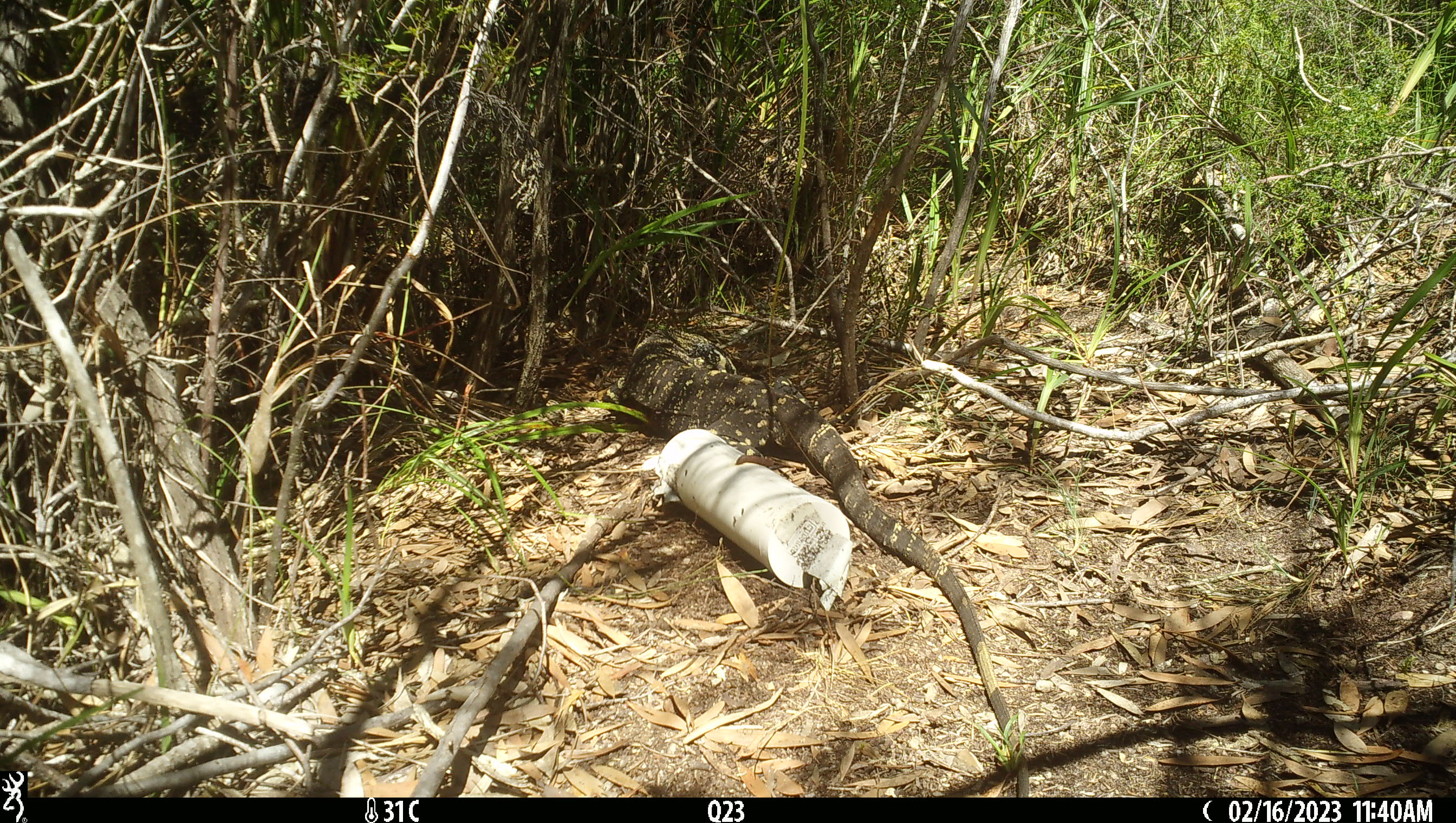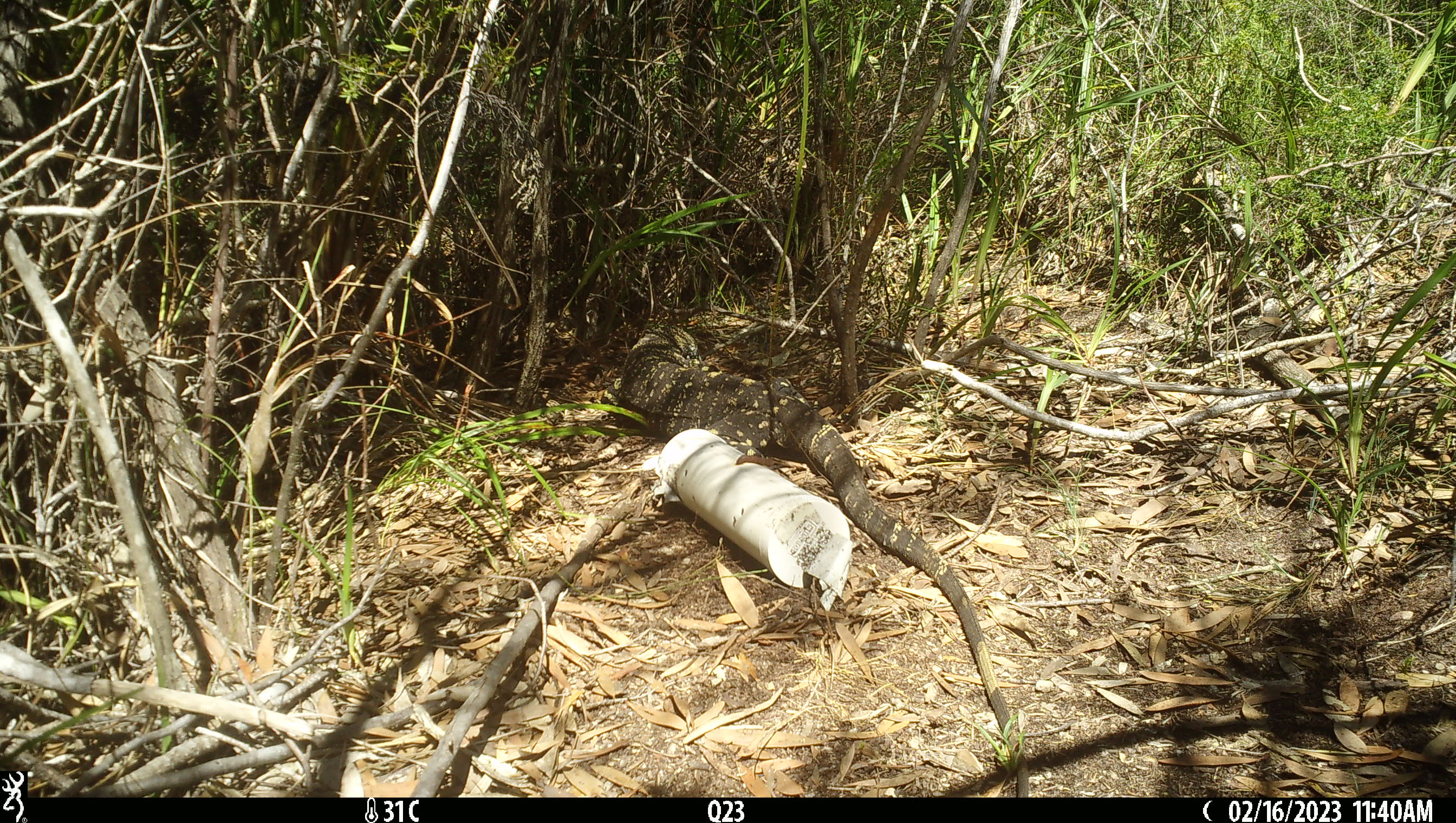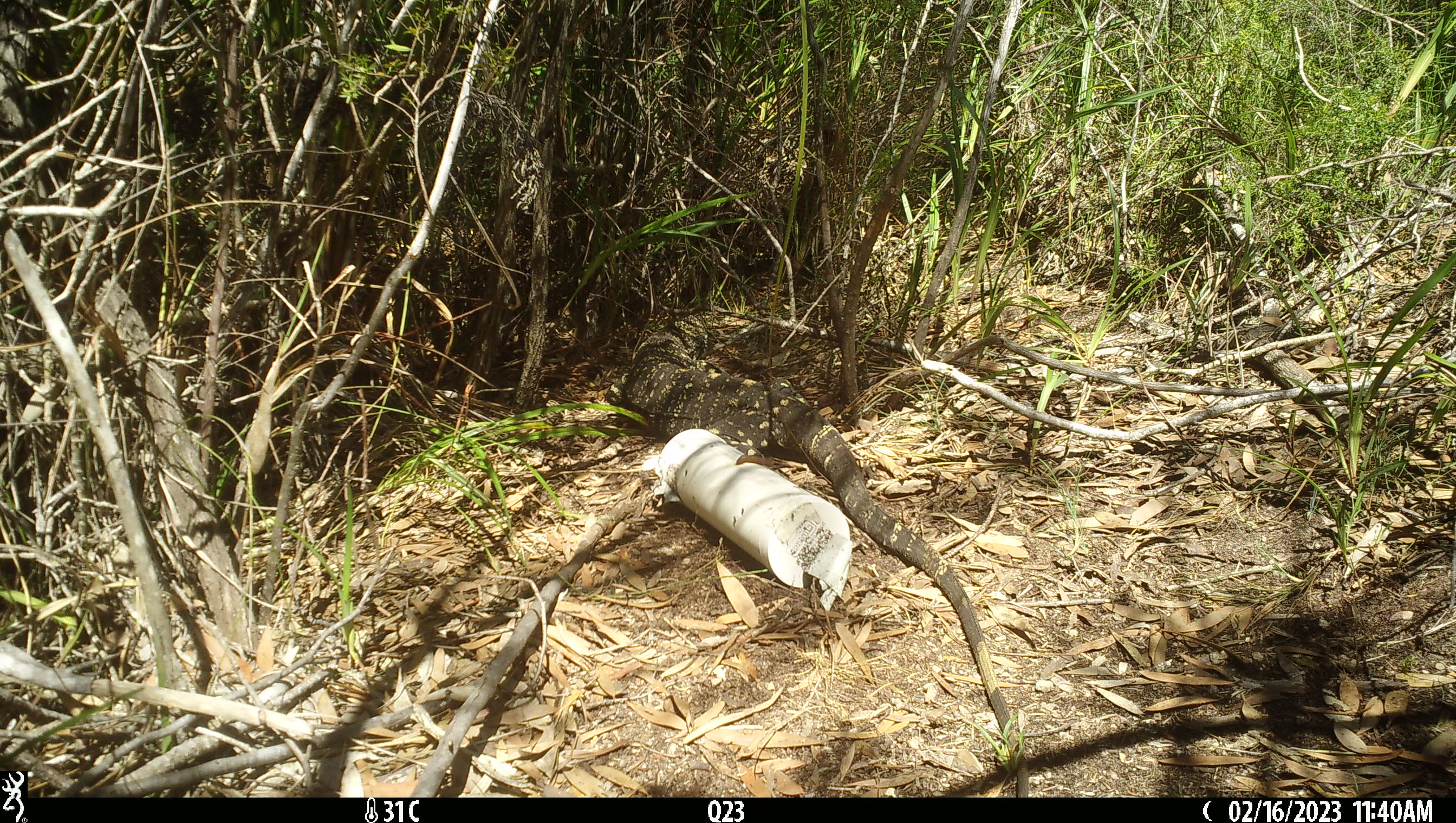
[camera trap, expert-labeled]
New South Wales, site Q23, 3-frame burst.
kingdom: Animalia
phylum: Chordata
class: Reptilia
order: Squamata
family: Varanidae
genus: Varanus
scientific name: Varanus varius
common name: lace monitor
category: goanna